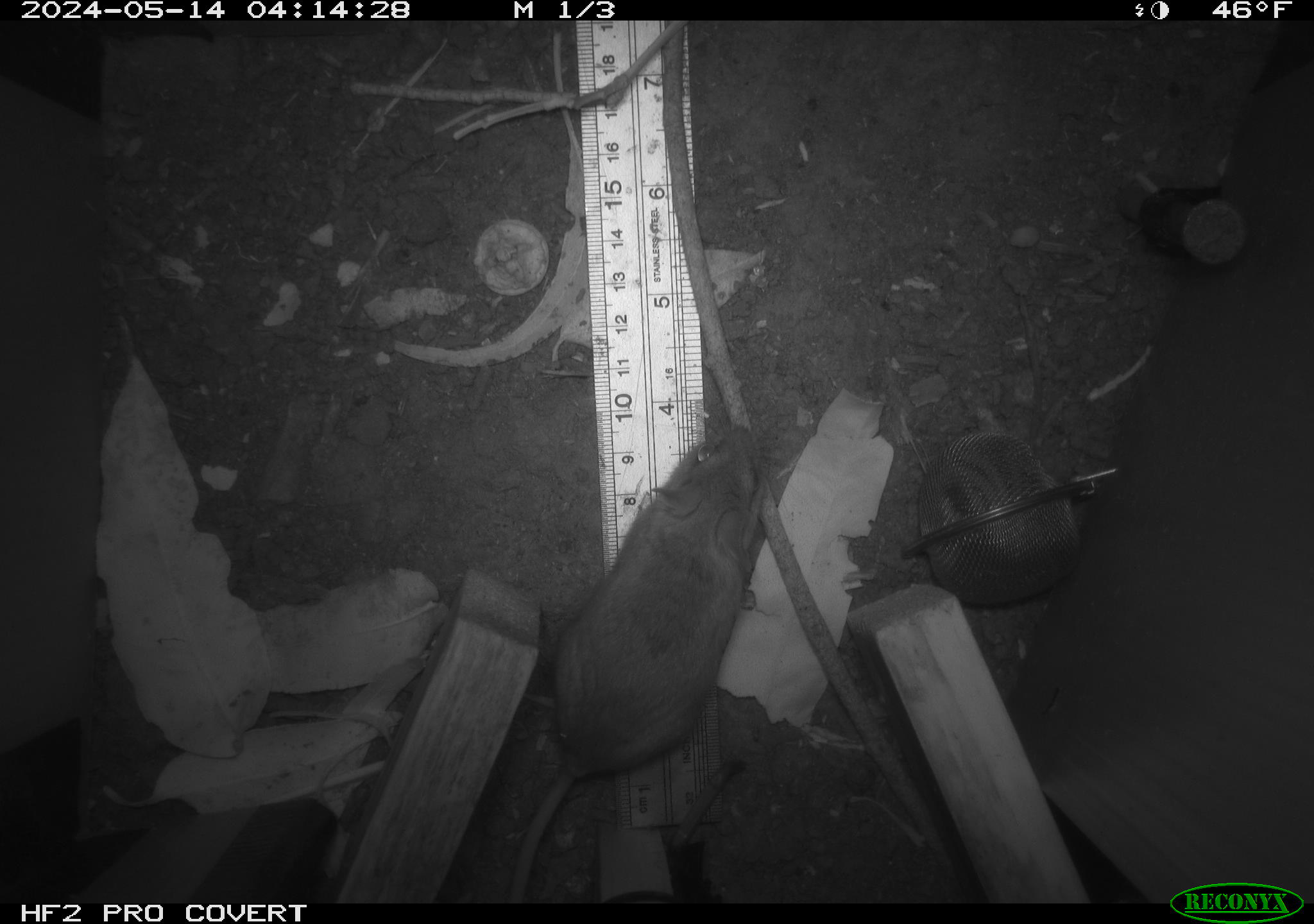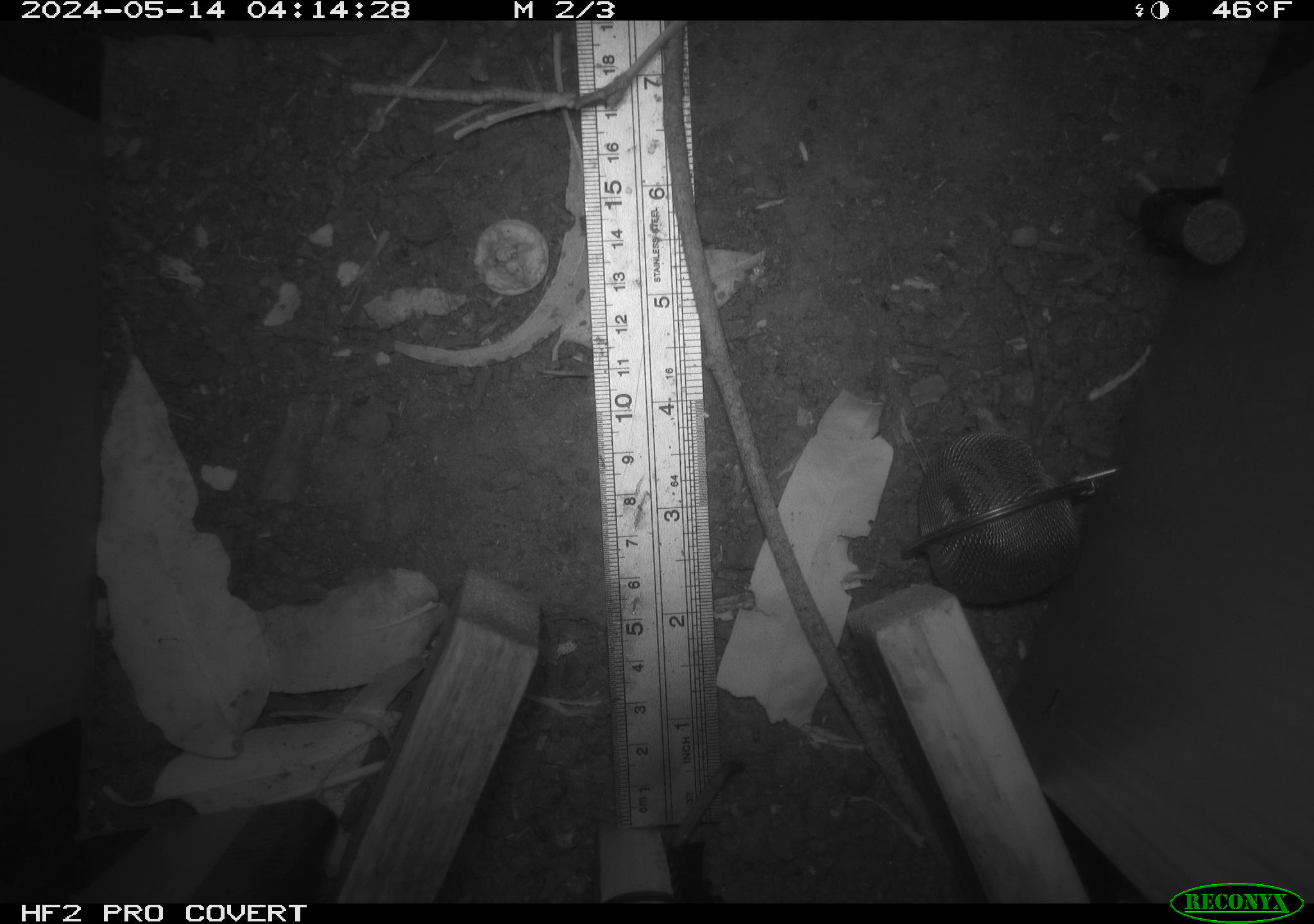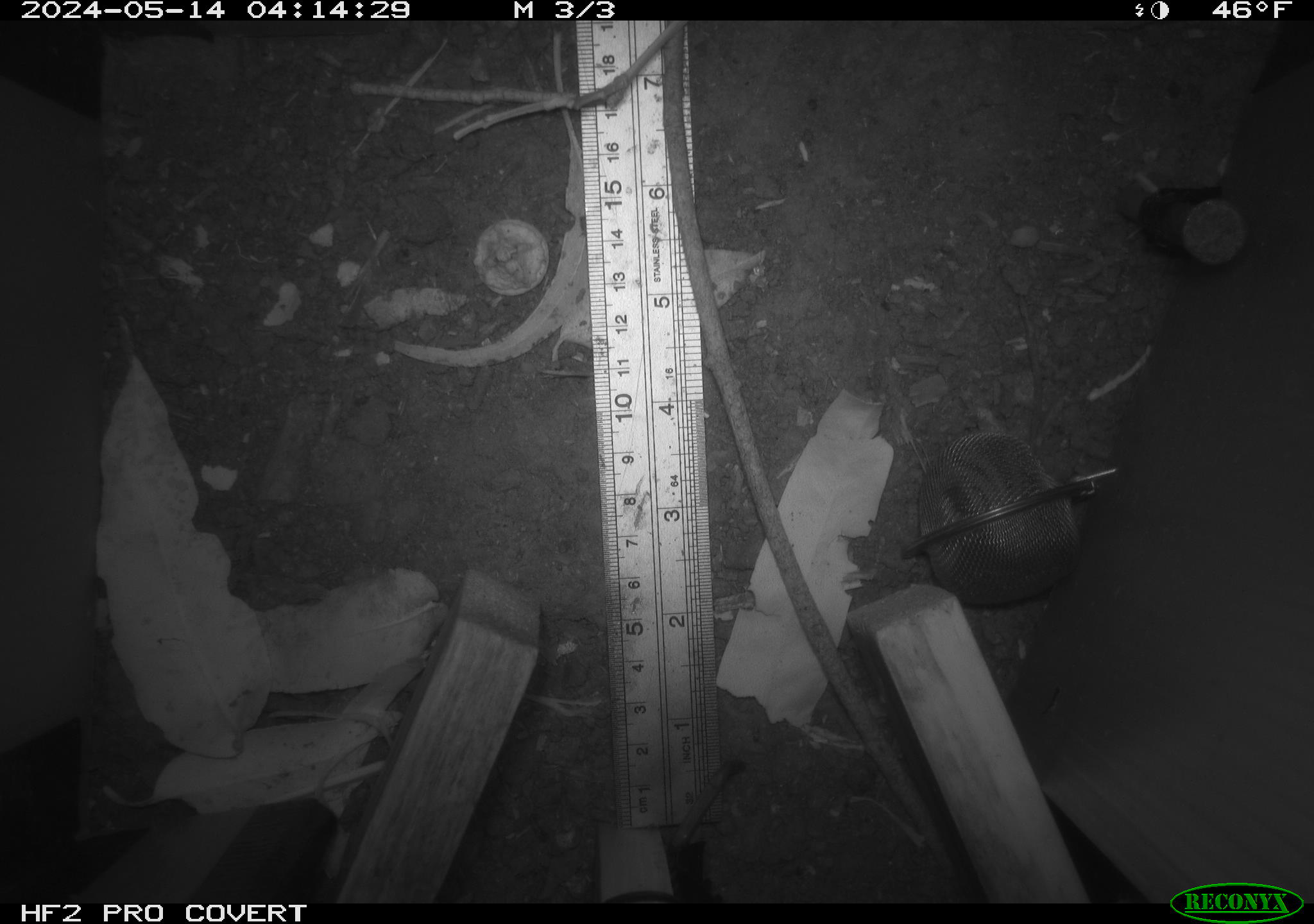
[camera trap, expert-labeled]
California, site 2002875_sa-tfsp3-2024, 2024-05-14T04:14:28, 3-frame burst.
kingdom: Animalia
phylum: Chordata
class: Mammalia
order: Rodentia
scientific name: Rodentia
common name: mouse species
Mouse species (Rodentia).